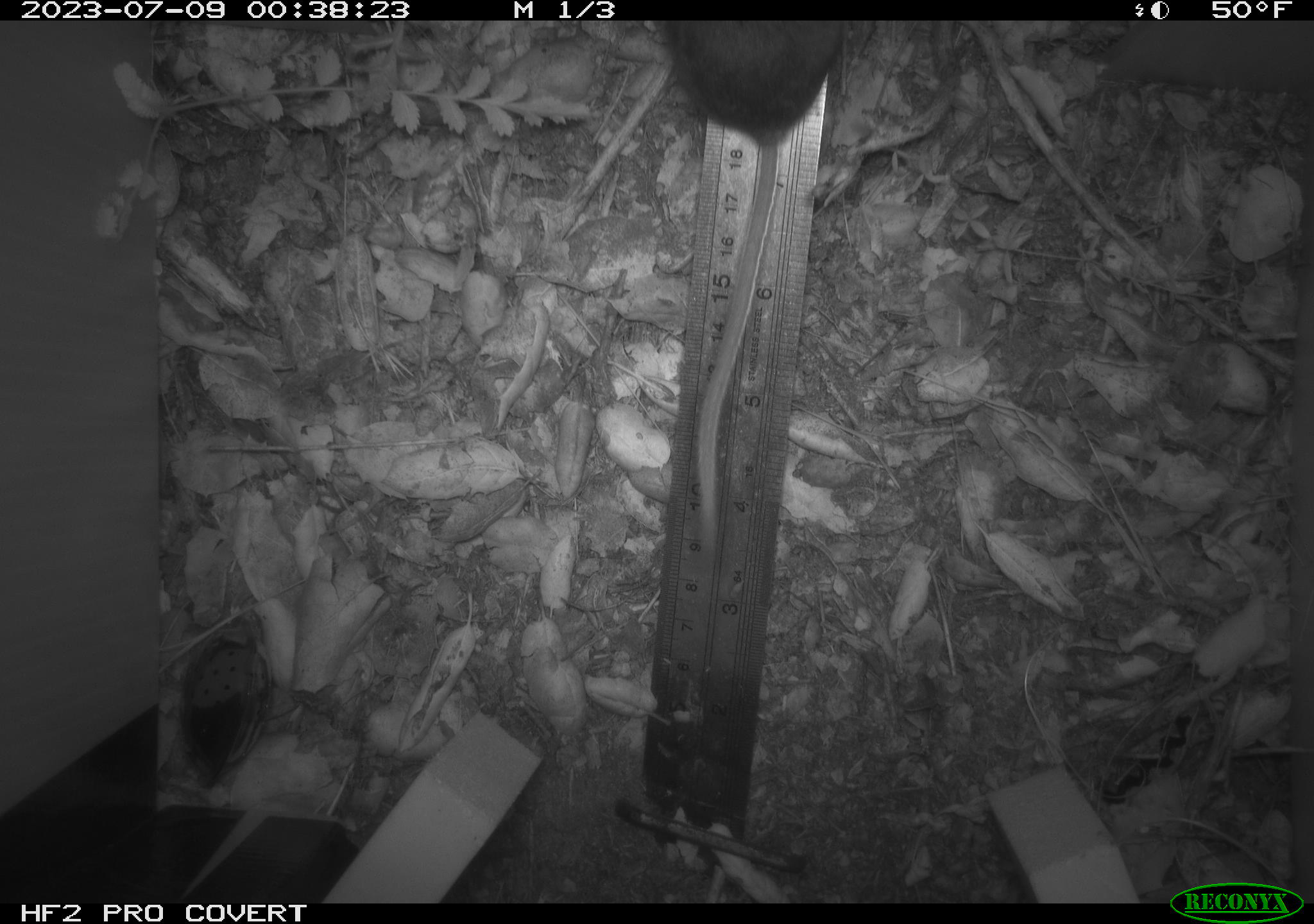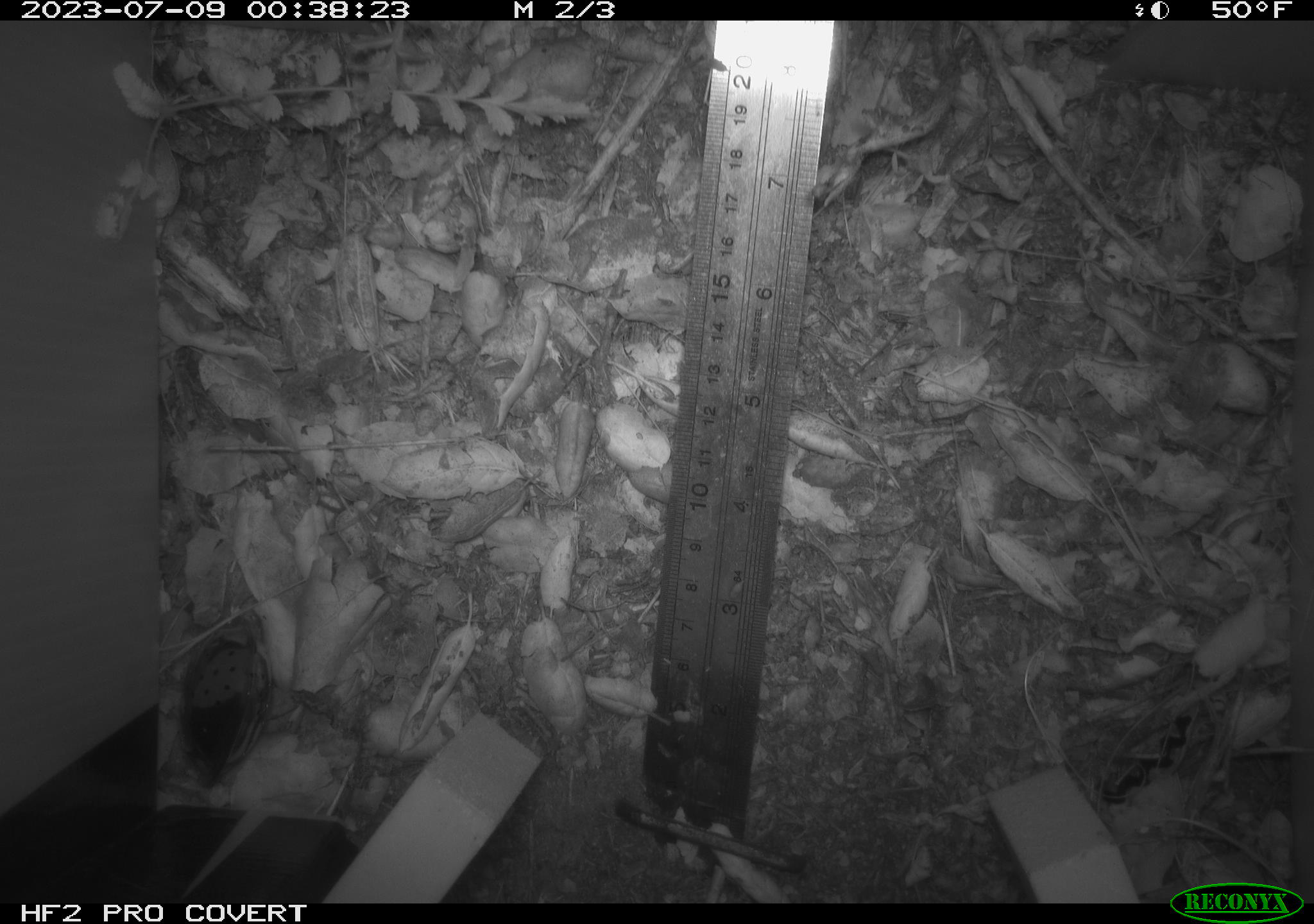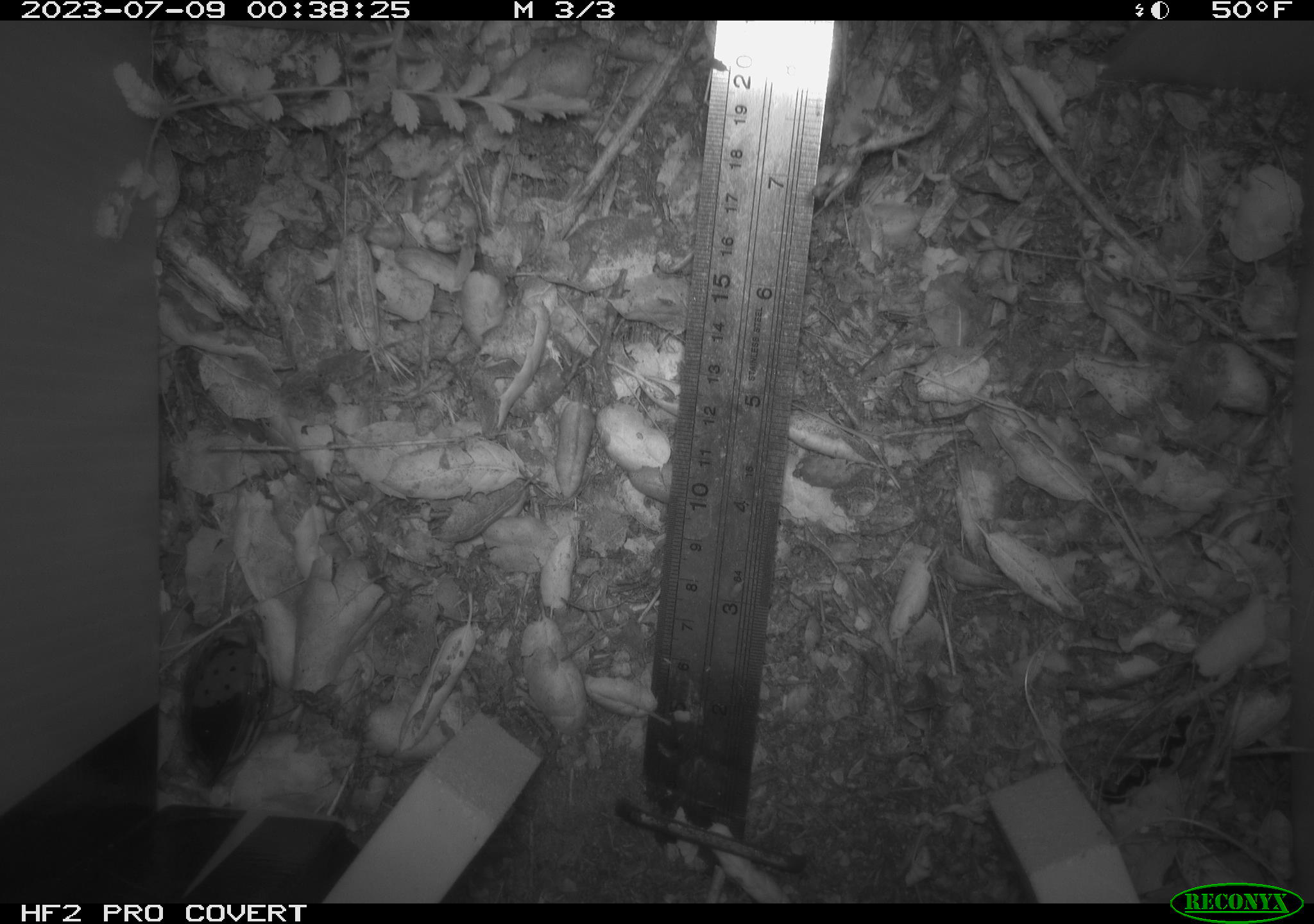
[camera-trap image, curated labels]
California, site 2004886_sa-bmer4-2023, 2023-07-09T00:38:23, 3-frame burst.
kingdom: Animalia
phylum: Chordata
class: Mammalia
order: Rodentia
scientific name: Rodentia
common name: mouse species